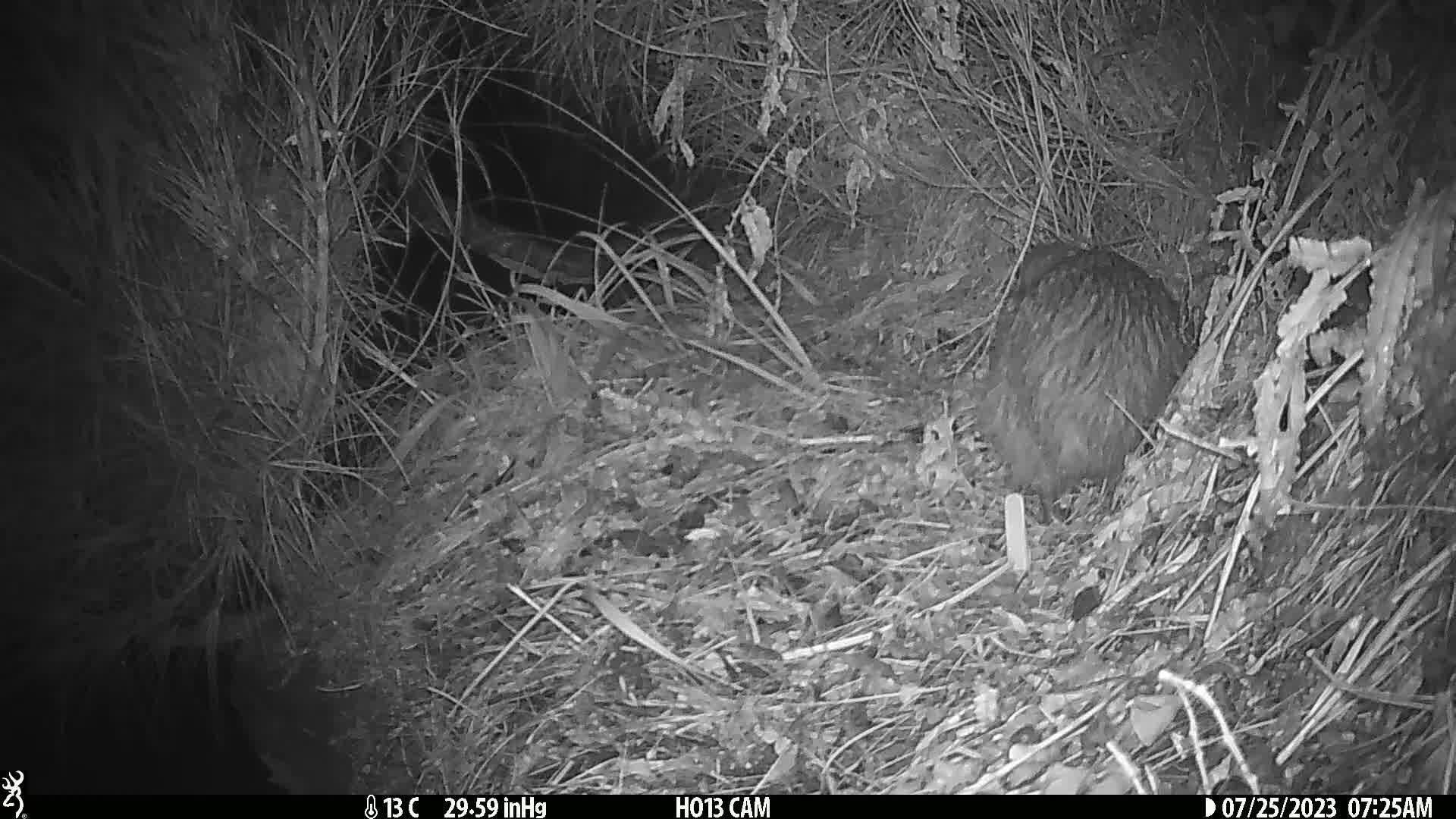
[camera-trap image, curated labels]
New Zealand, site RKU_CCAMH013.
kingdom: Animalia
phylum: Chordata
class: Aves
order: Apterygiformes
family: Apterygidae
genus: Apteryx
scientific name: Apteryx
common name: kiwi